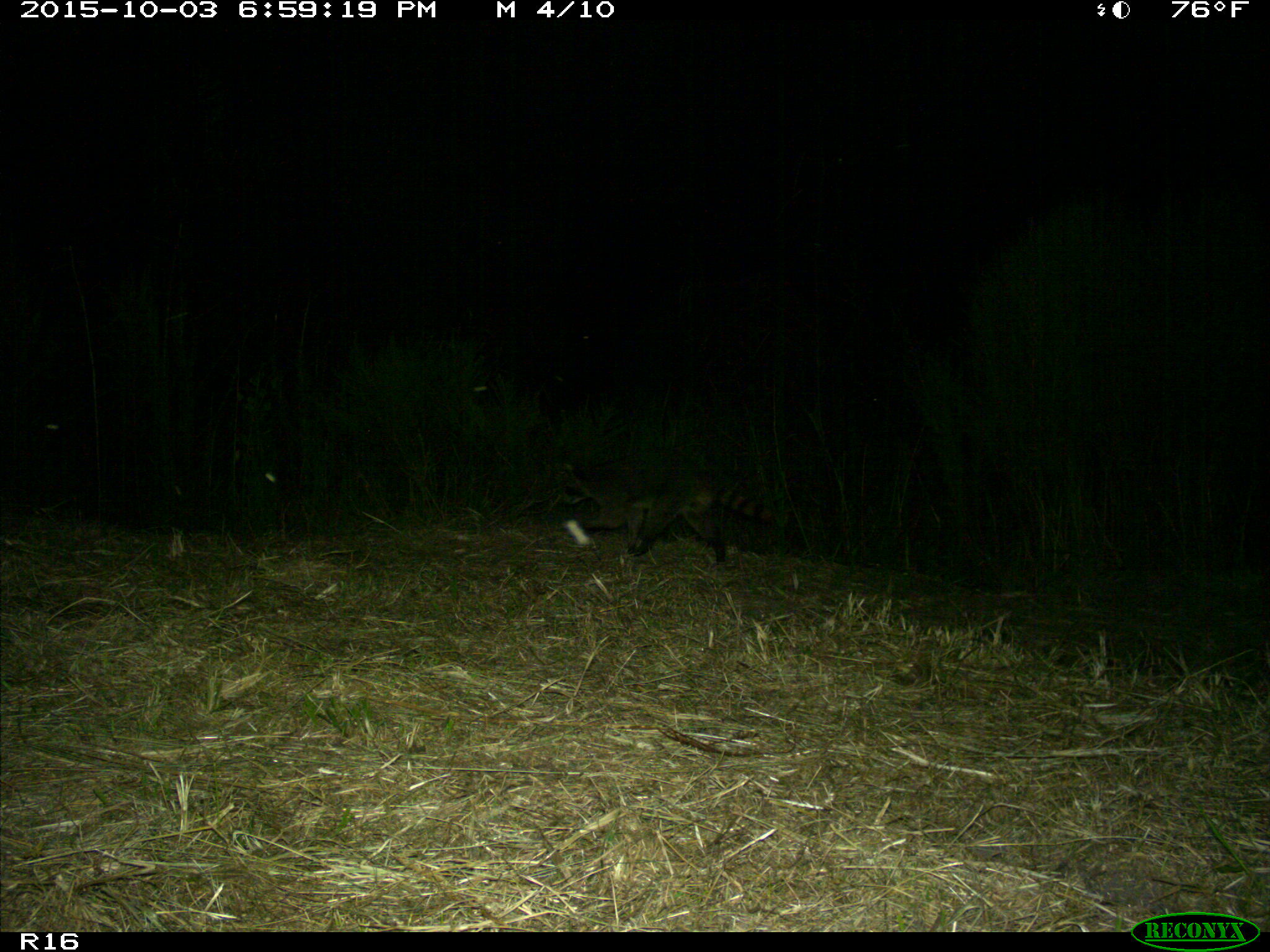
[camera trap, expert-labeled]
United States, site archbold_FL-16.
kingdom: Animalia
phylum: Chordata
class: Mammalia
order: Carnivora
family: Procyonidae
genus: Procyon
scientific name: Procyon lotor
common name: common raccoon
Procyon lotor (common raccoon).